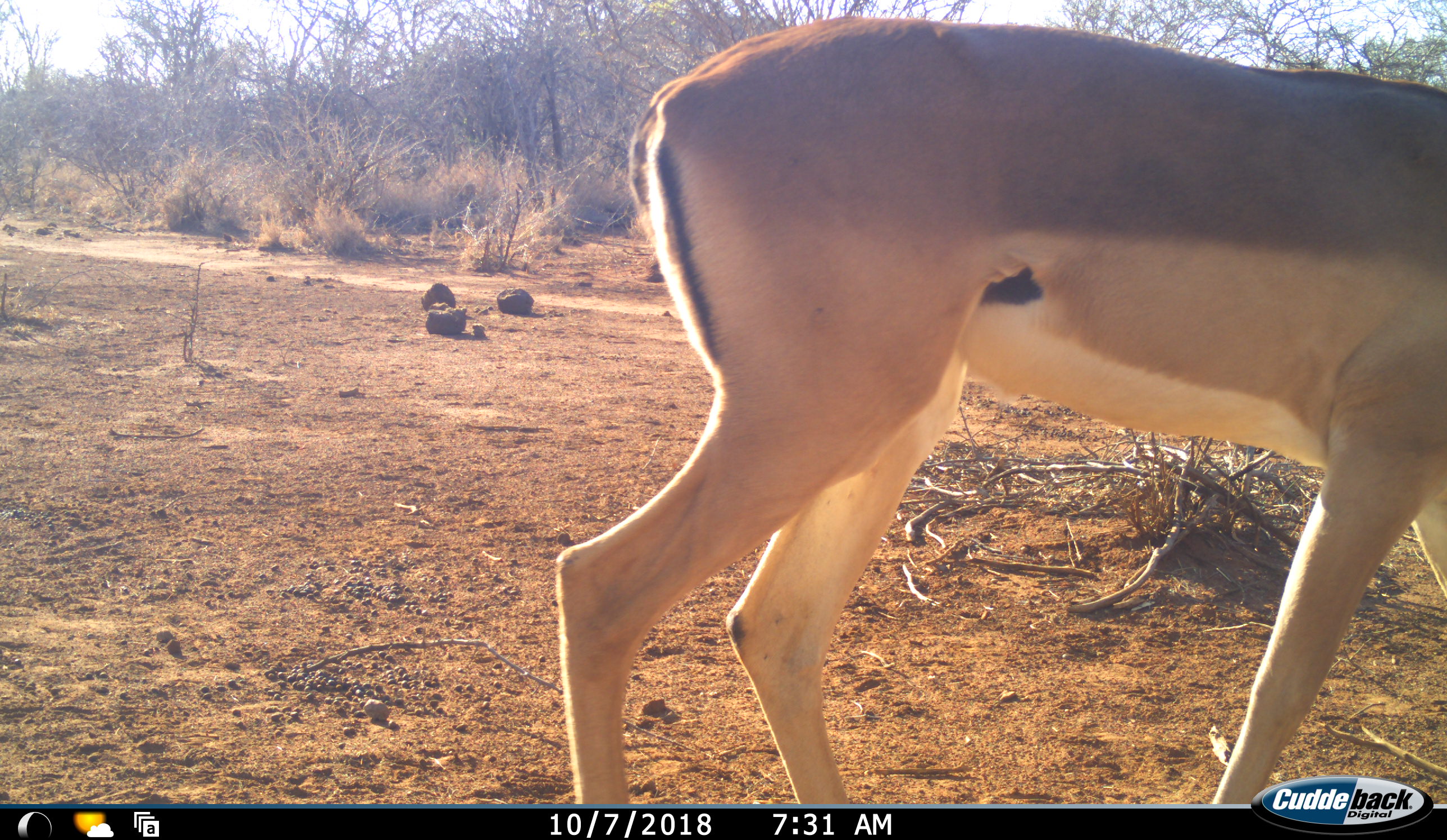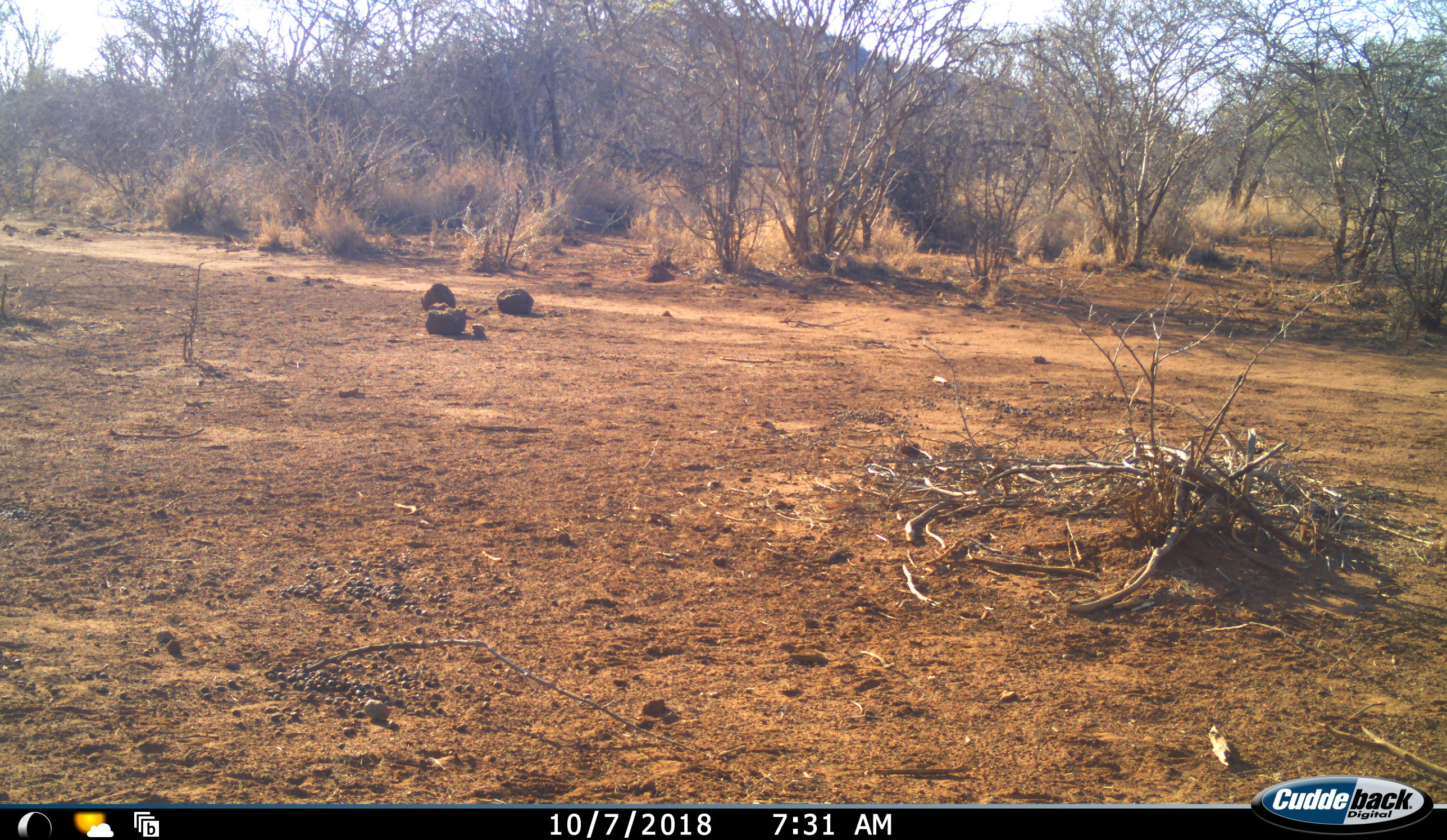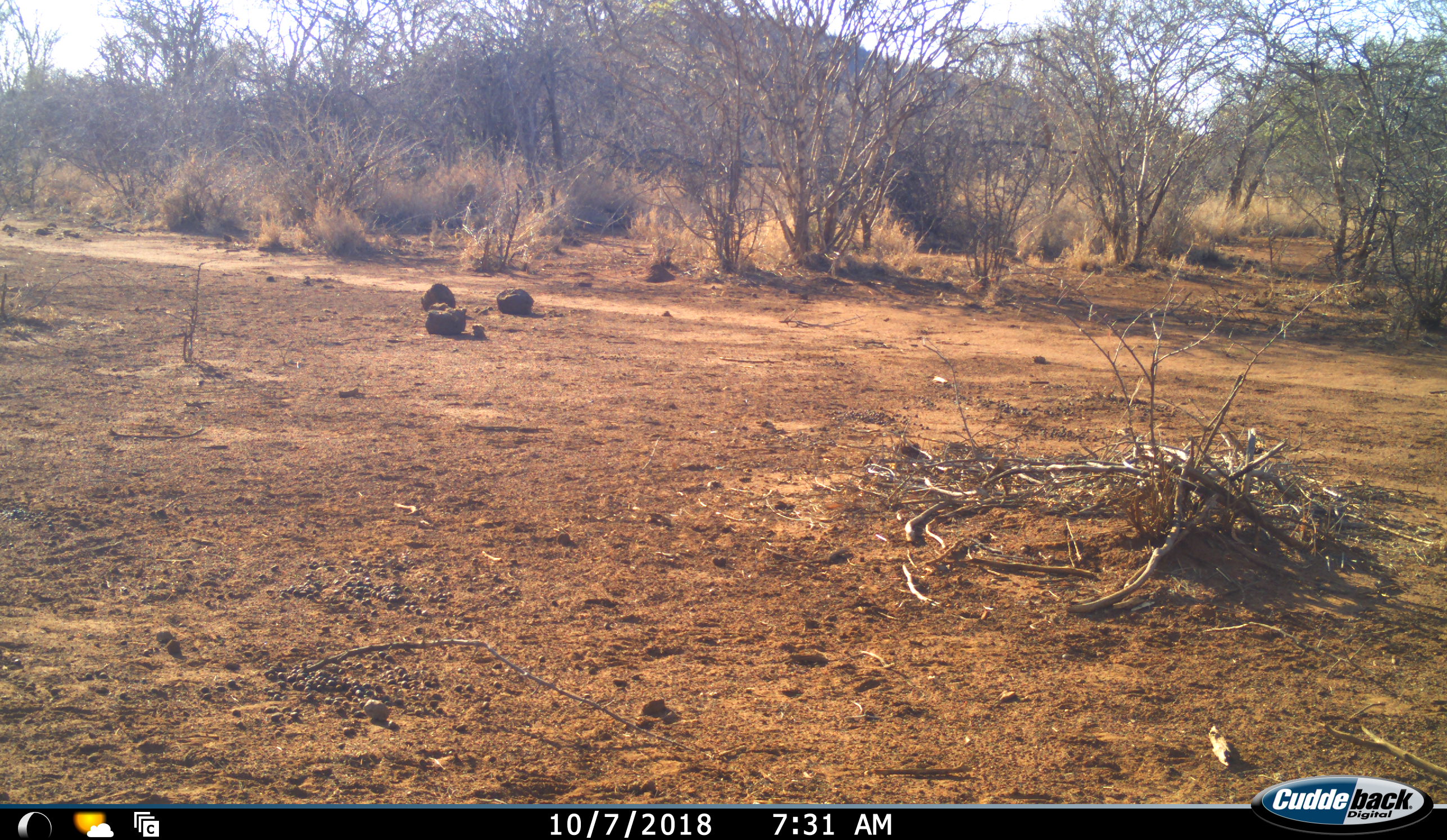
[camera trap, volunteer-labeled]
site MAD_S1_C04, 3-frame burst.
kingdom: Animalia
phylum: Chordata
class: Mammalia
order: Artiodactyla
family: Bovidae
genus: Aepyceros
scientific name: Aepyceros melampus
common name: impala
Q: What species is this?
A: Impala (Aepyceros melampus).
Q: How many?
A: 1.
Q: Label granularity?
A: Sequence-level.